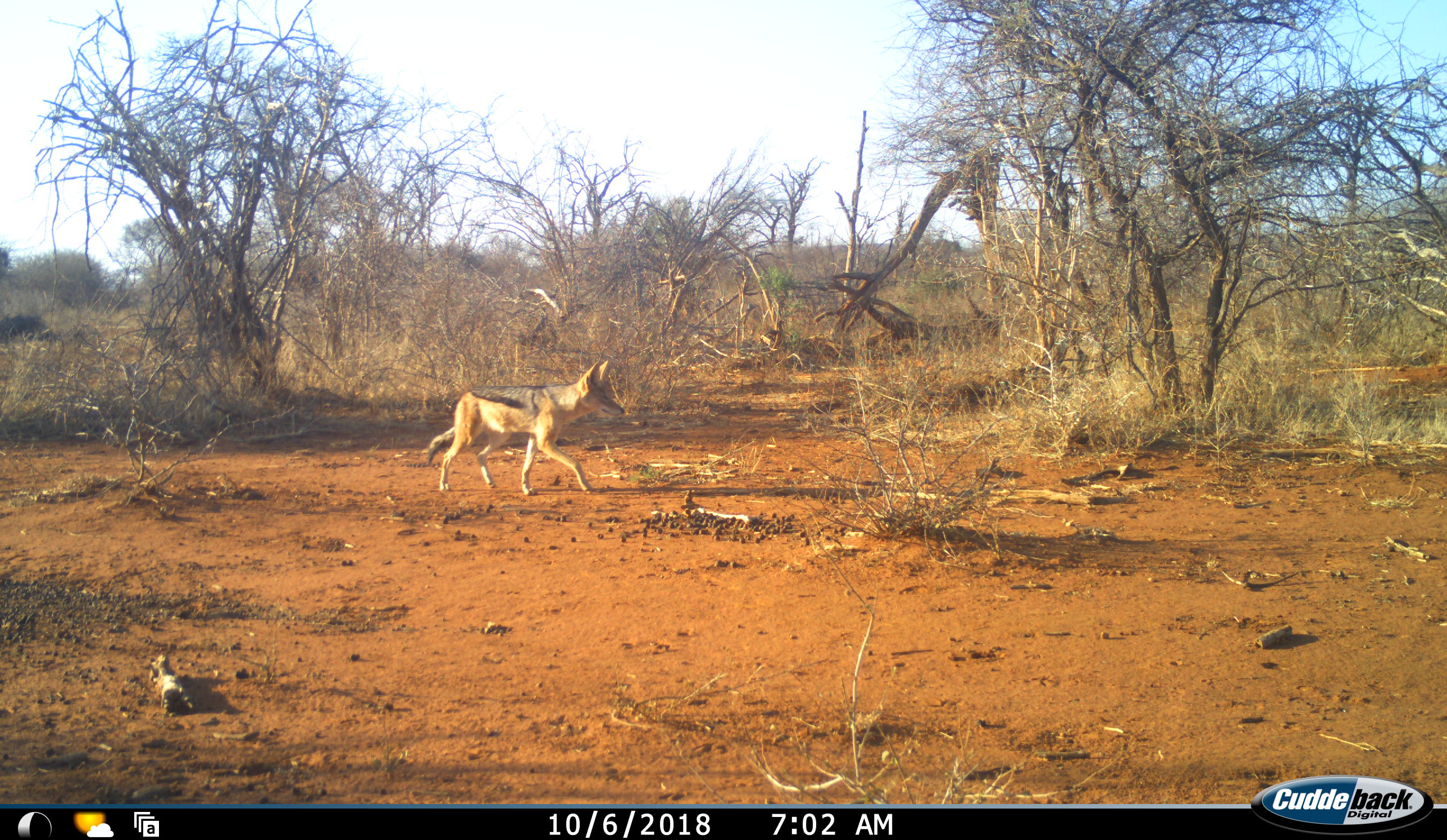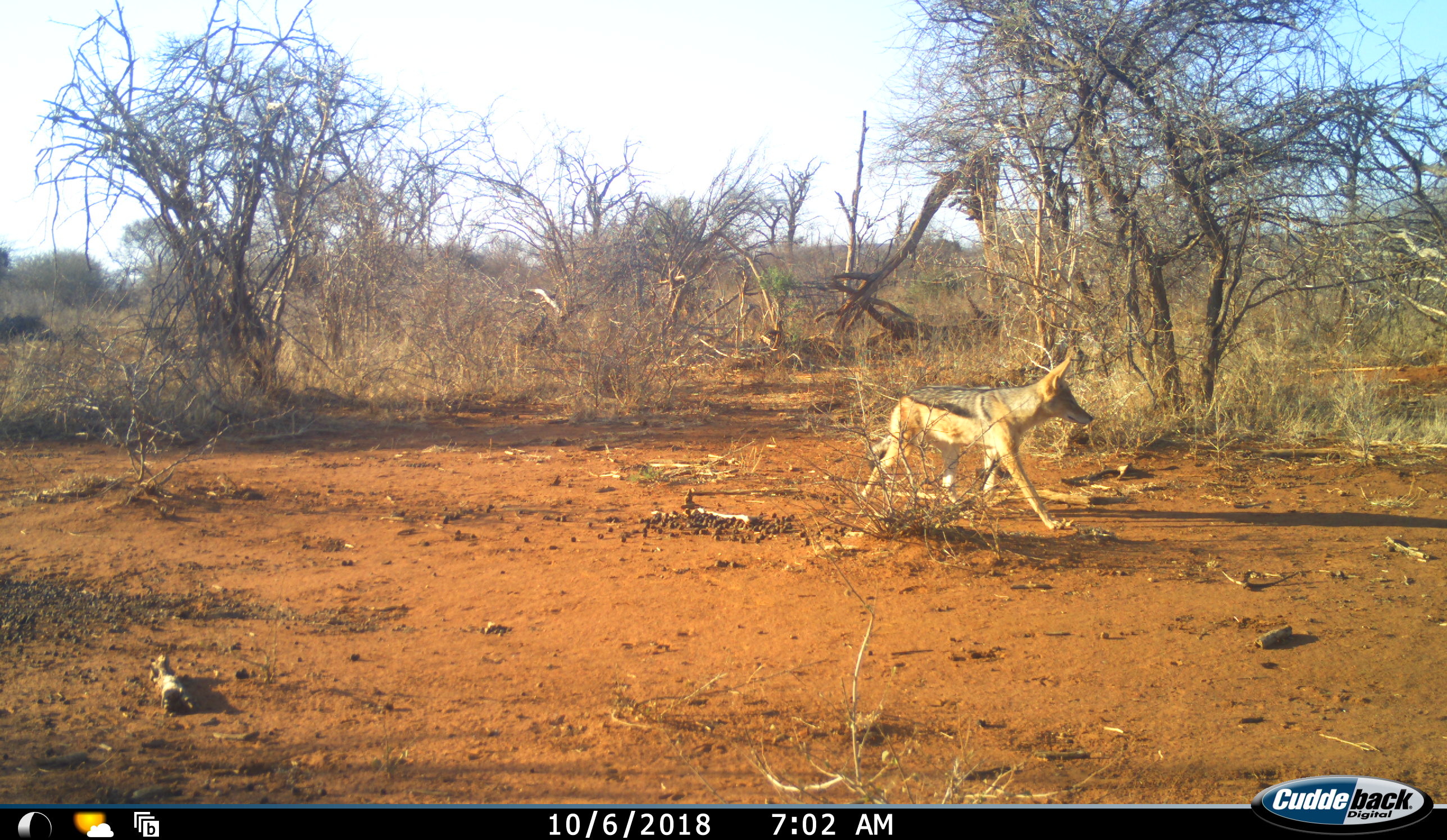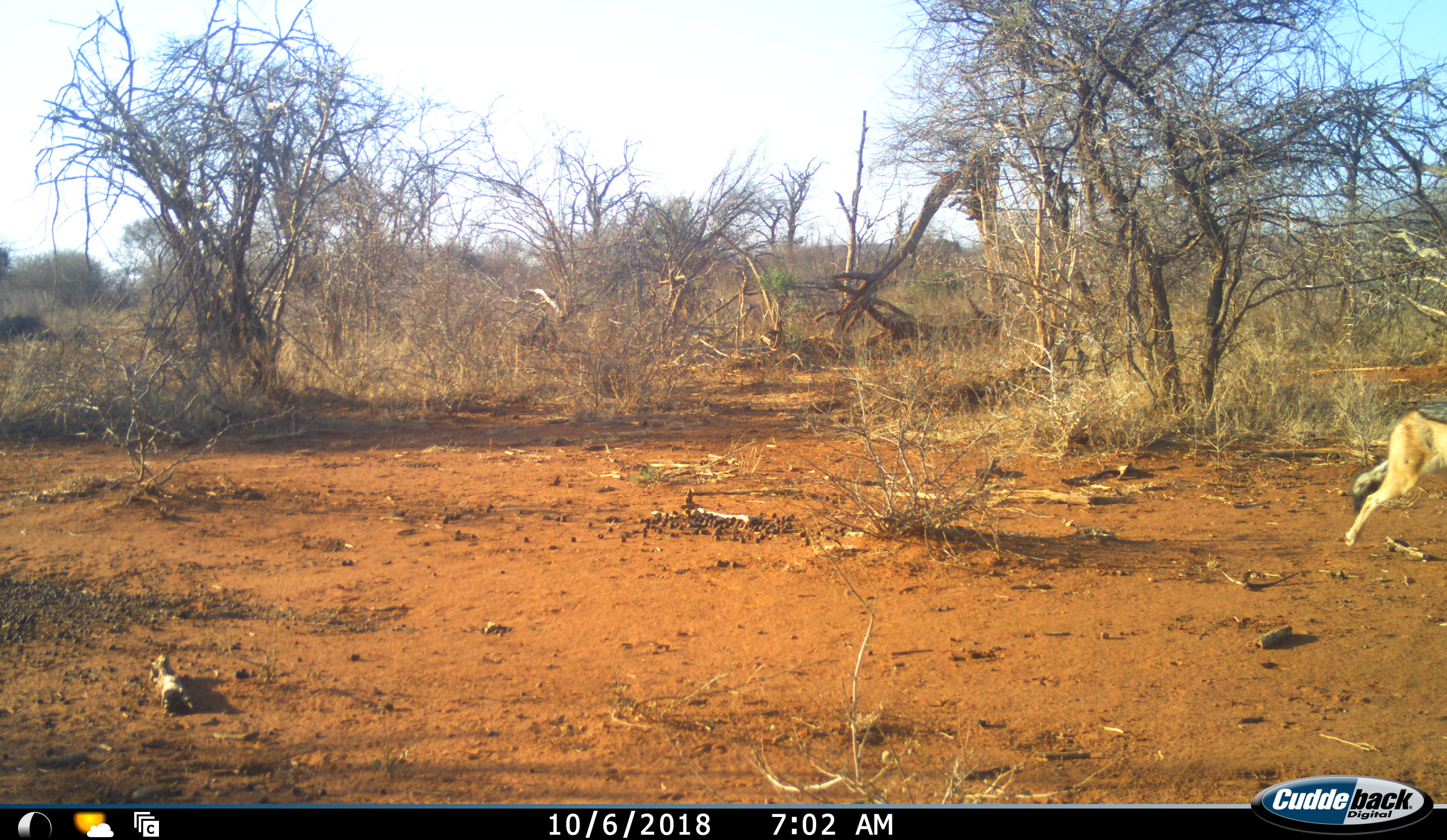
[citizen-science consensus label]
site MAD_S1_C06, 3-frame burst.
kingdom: Animalia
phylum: Chordata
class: Mammalia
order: Carnivora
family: Canidae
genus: Lupulella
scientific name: Lupulella mesomelas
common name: black-backed jackal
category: jackalblackbacked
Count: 1.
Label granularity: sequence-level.